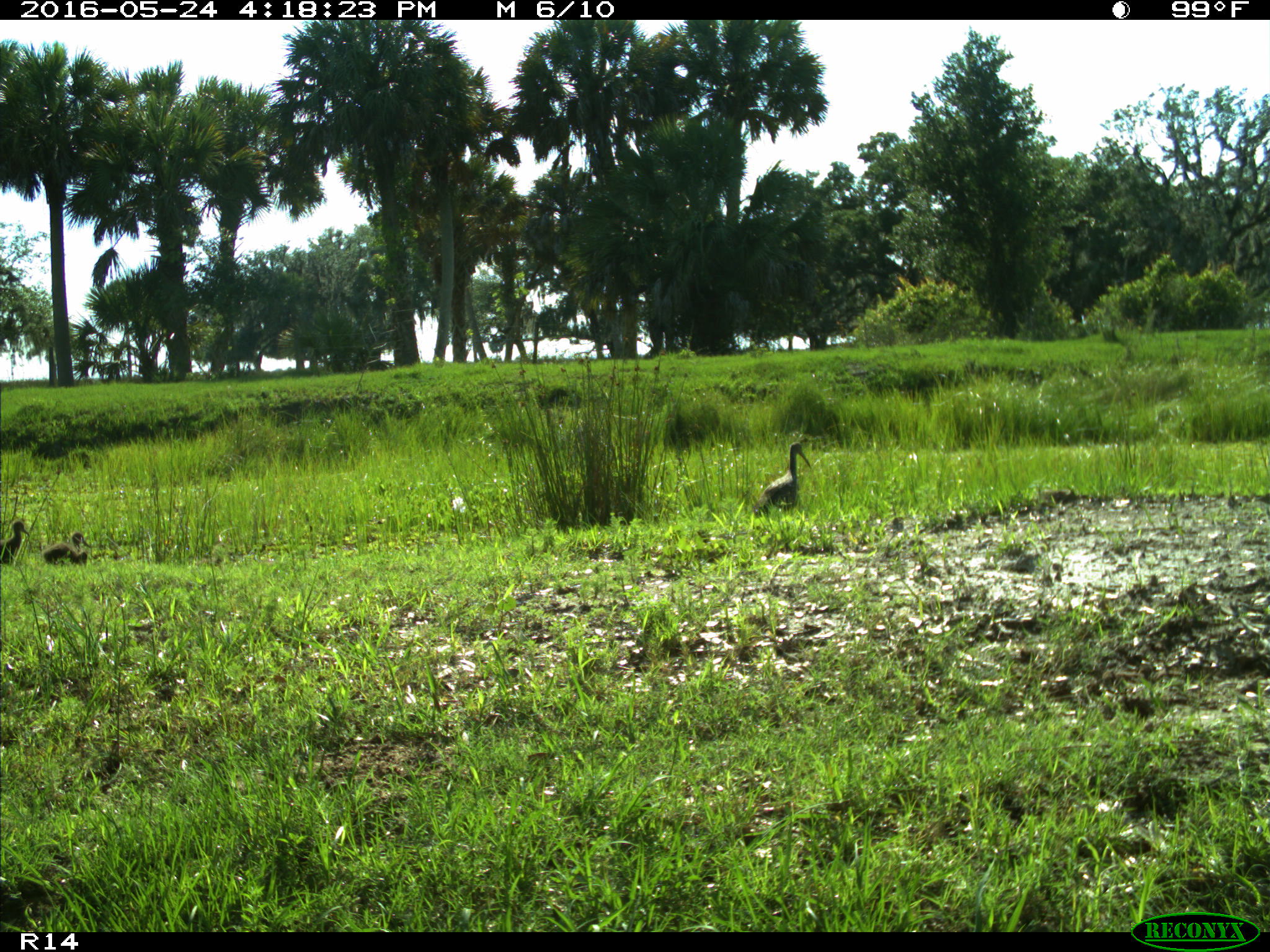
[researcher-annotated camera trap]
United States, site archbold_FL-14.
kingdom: Animalia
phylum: Chordata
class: Aves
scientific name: Aves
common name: birds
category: unidentified bird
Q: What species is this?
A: Unidentified bird (birds) (Aves).